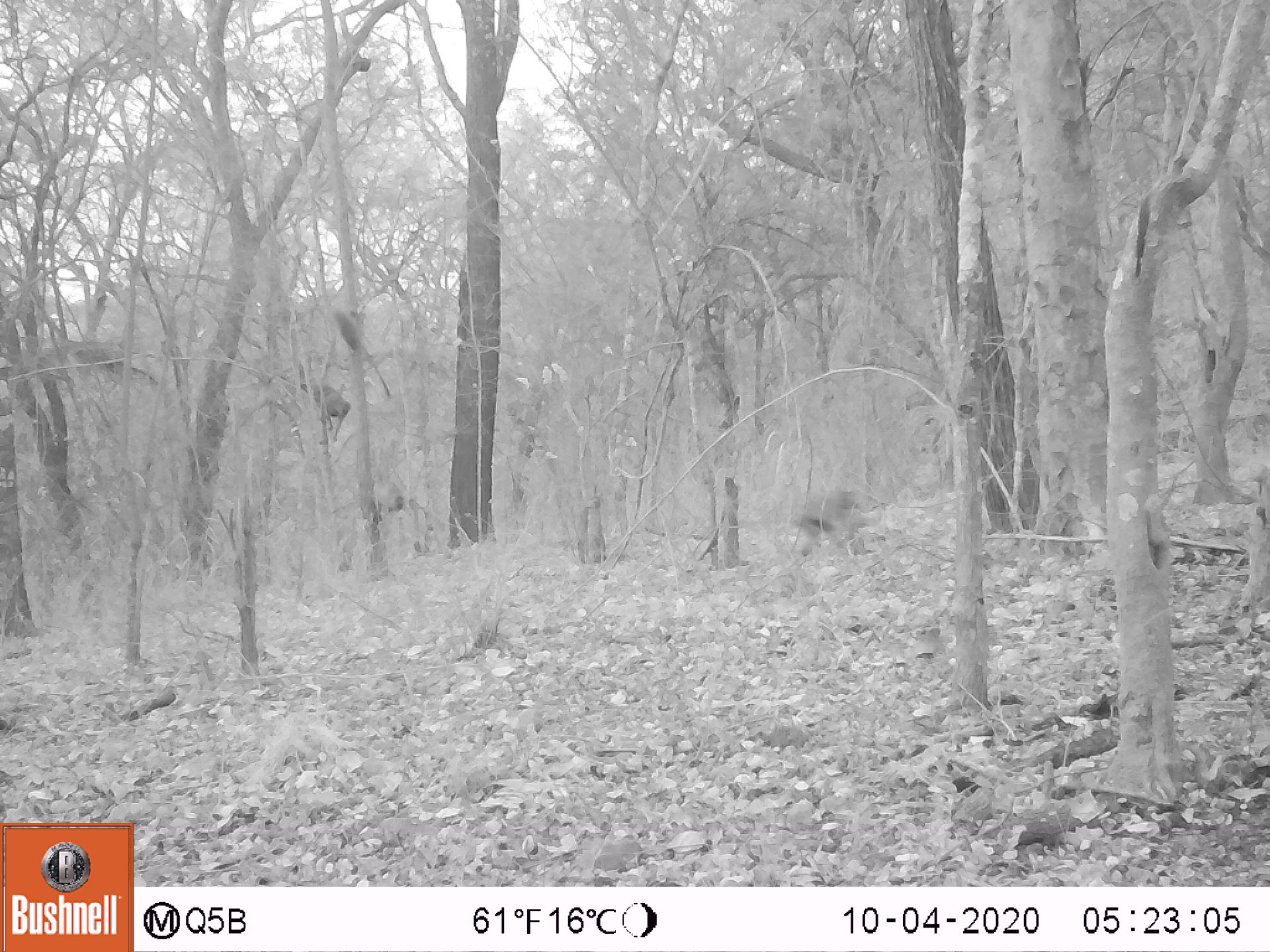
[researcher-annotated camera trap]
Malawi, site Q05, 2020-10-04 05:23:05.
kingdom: Animalia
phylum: Chordata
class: Mammalia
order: Primates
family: Cercopithecidae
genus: Chlorocebus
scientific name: Chlorocebus pygerythrus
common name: vervet monkey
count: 1